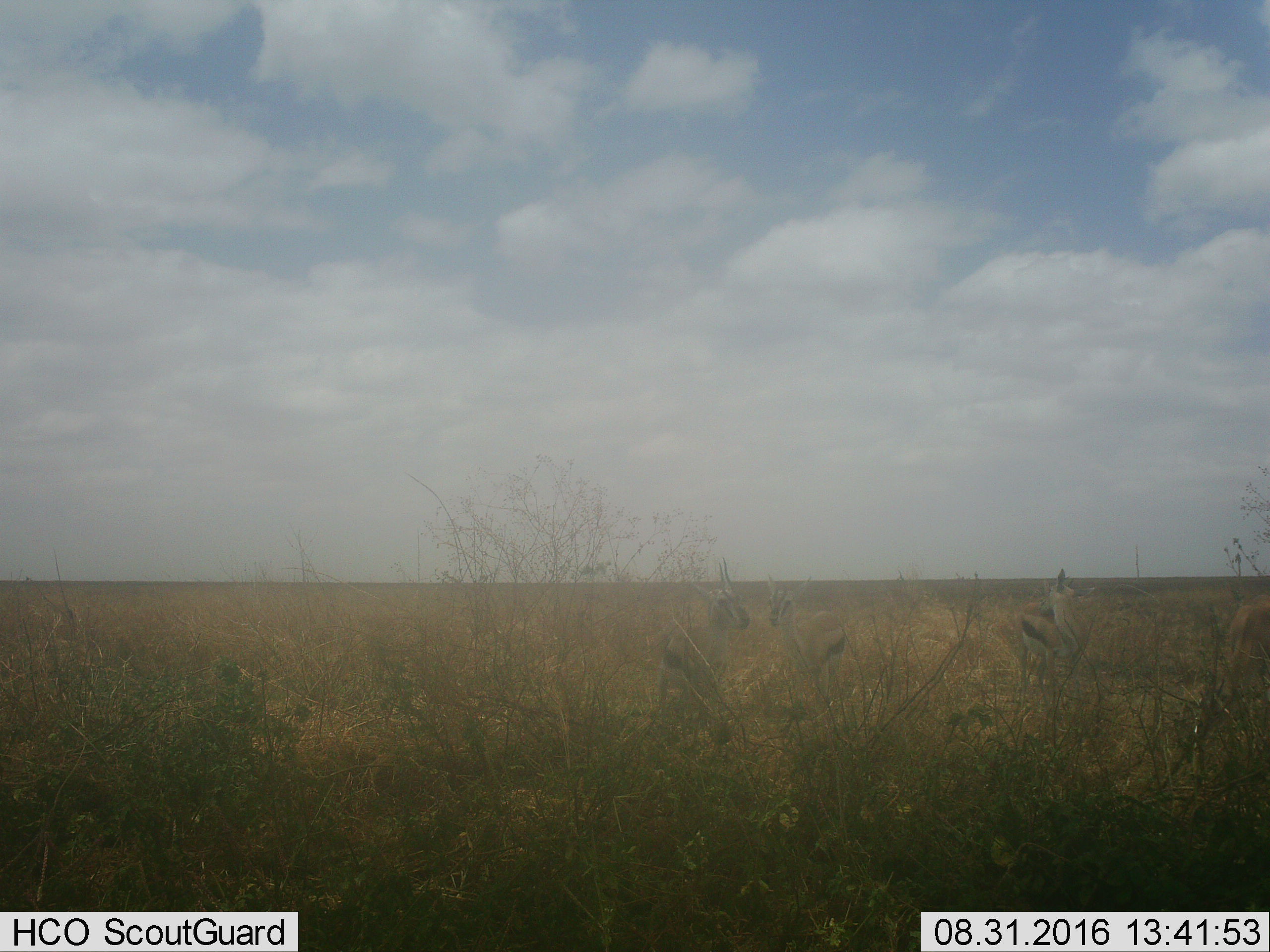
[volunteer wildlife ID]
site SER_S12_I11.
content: unidentified animal